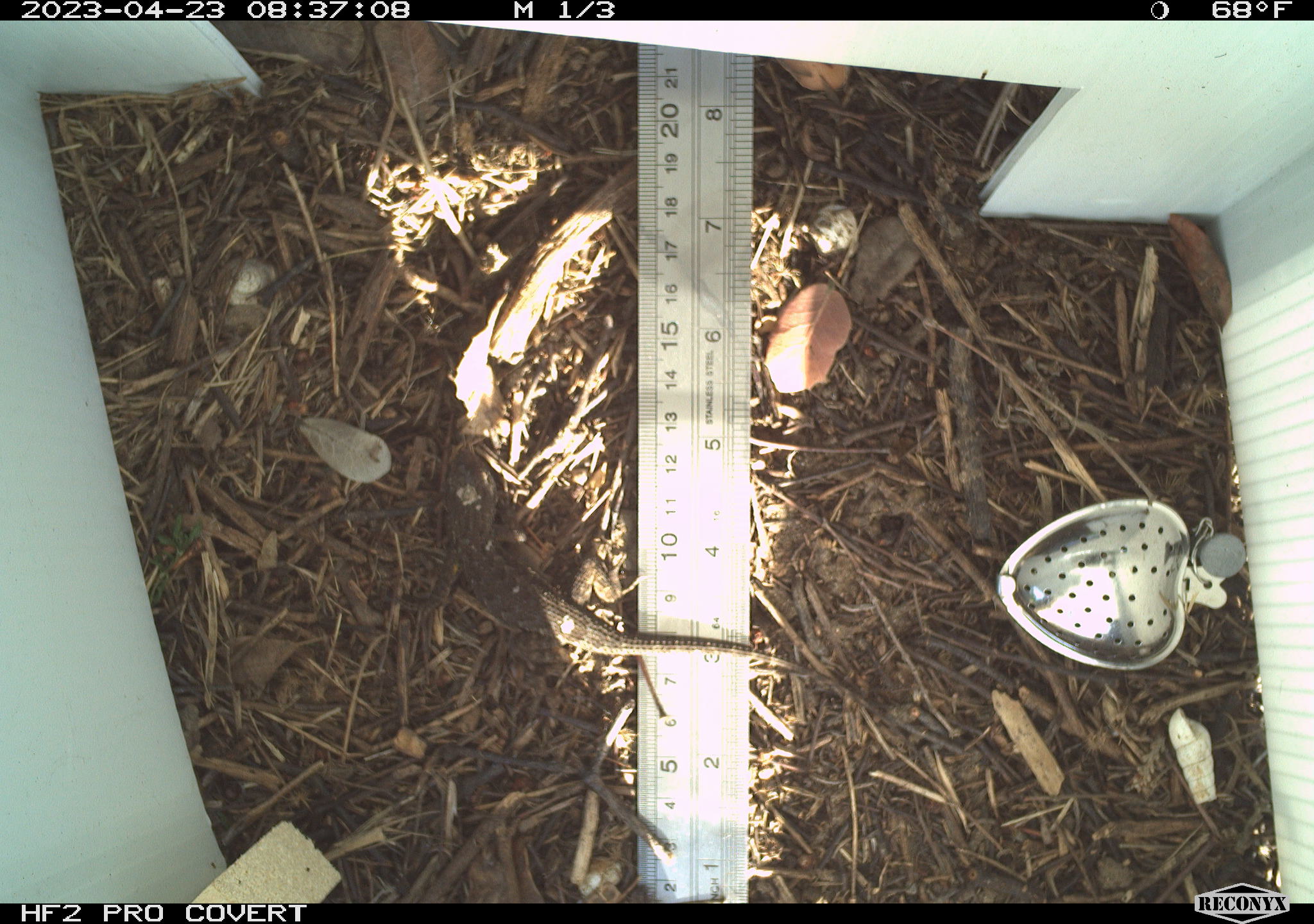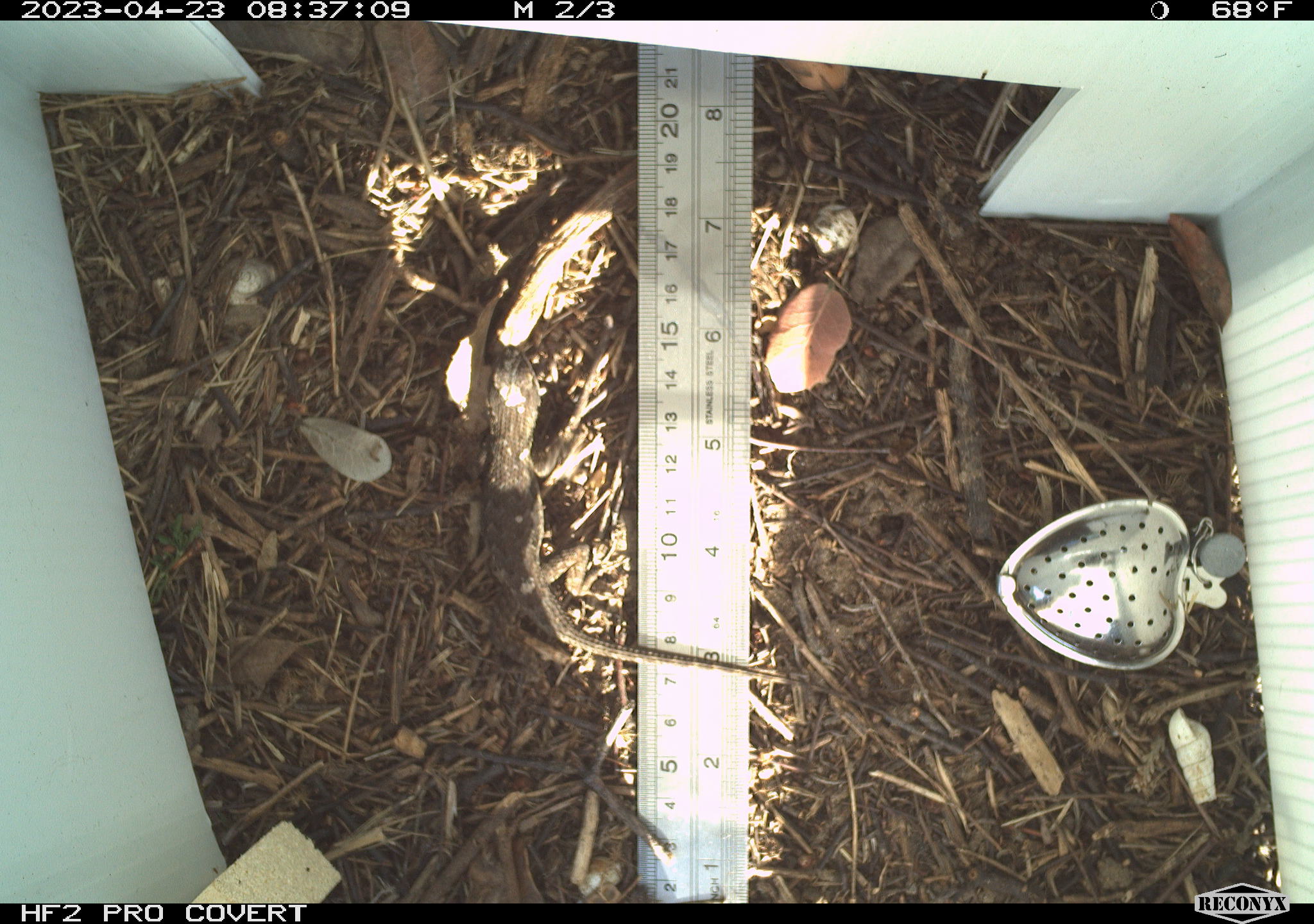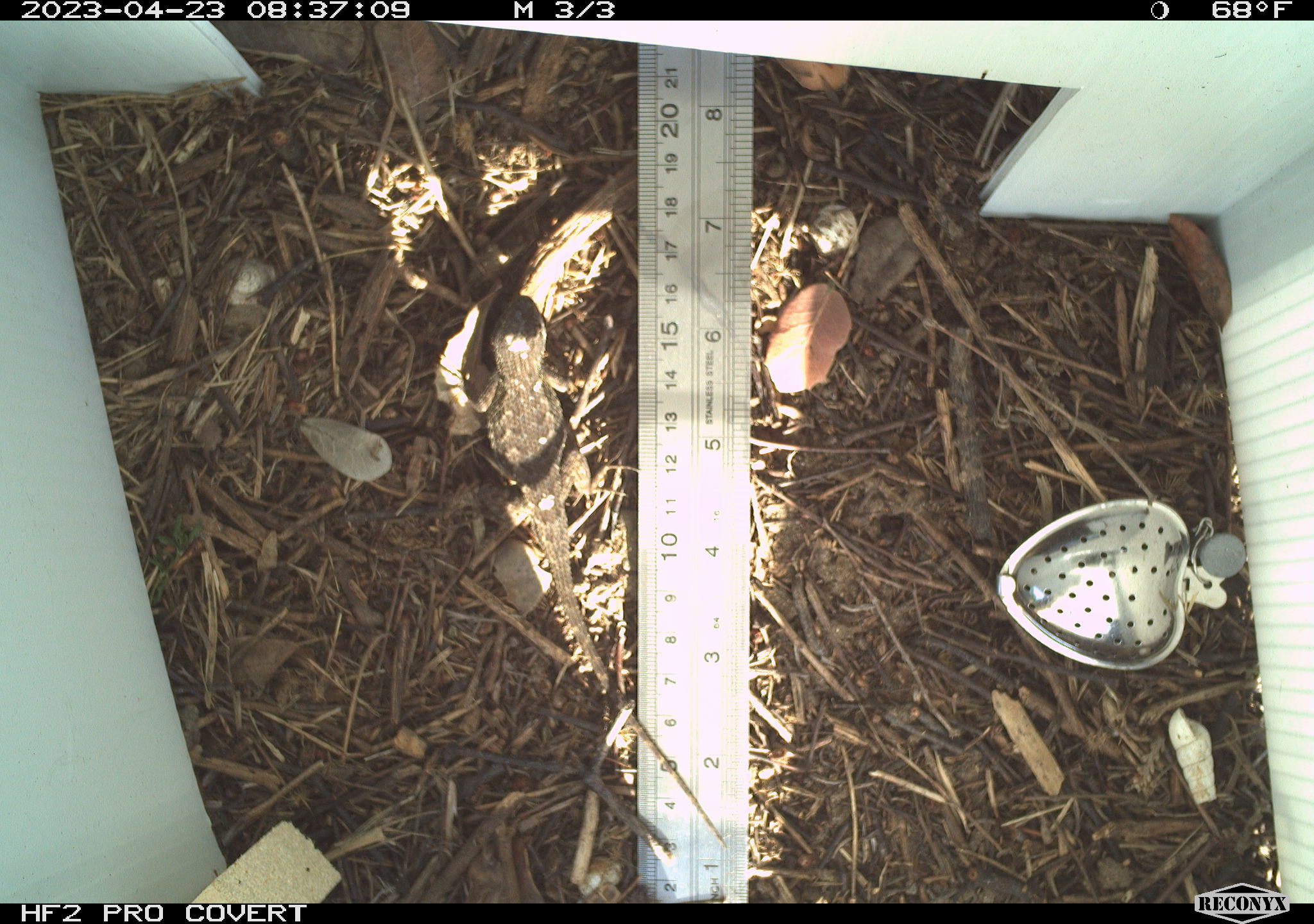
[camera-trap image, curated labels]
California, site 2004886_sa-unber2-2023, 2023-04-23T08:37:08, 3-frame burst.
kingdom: Animalia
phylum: Chordata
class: Reptilia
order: Squamata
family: Phrynosomatidae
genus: Sceloporus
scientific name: Sceloporus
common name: spiny lizards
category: sceloporus species